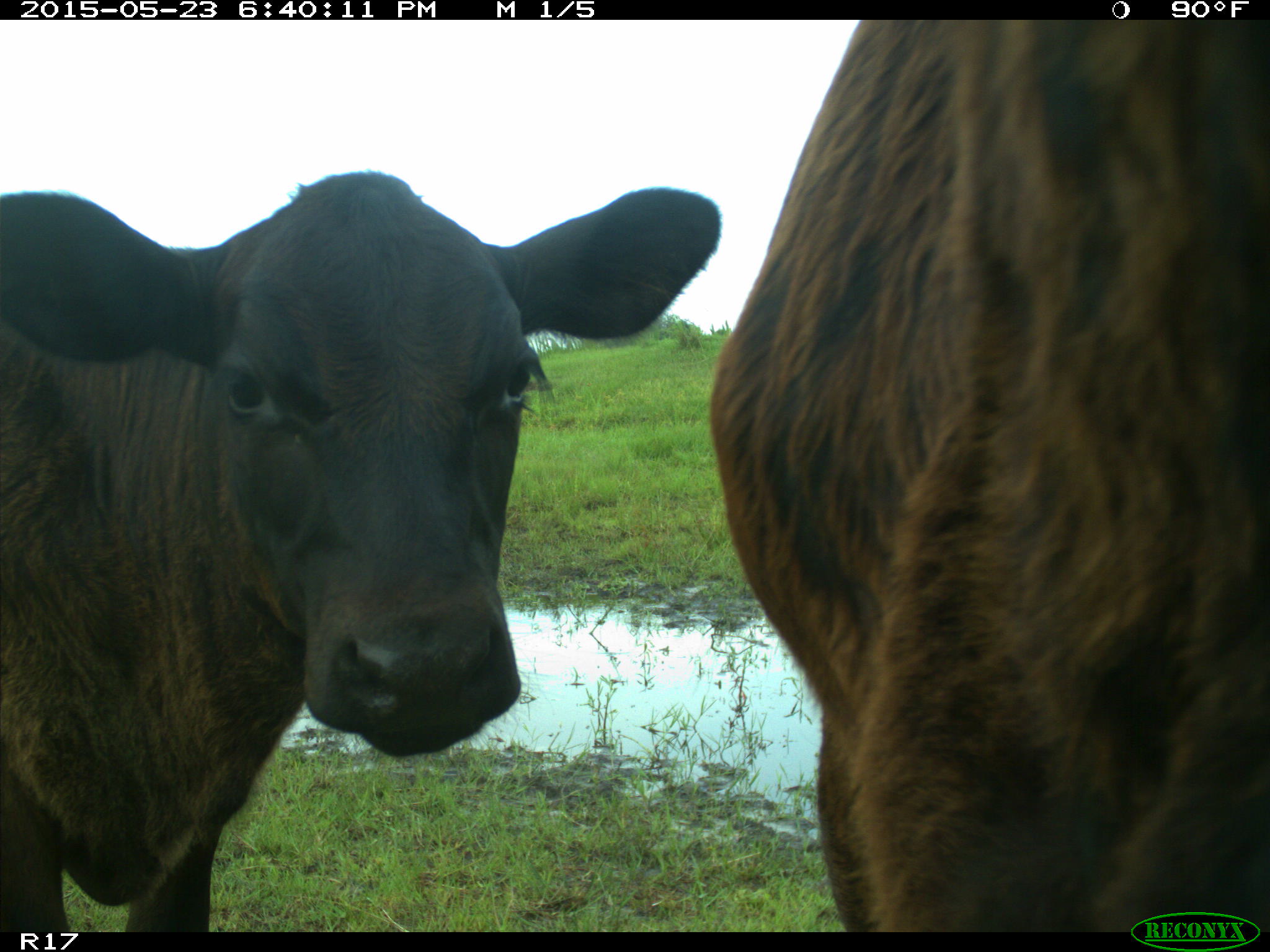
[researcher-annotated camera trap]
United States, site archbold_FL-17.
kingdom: Animalia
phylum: Chordata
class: Mammalia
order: Artiodactyla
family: Bovidae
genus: Bos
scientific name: Bos taurus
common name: domestic cow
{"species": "Bos taurus (domestic cow)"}